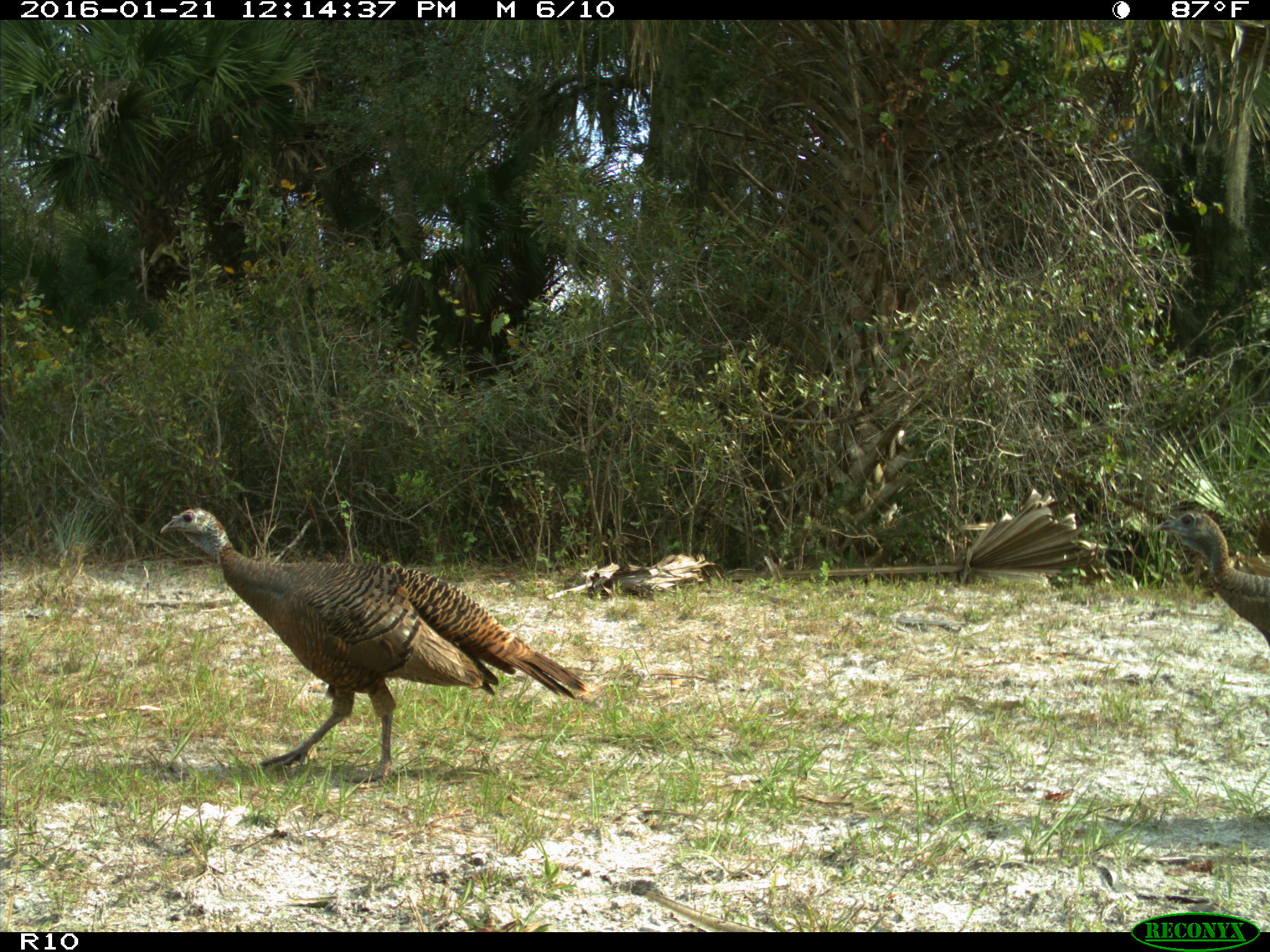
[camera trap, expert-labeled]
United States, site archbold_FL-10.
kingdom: Animalia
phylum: Chordata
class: Aves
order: Galliformes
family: Phasianidae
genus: Meleagris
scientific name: Meleagris gallopavo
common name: wild turkey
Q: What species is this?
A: Meleagris gallopavo (wild turkey).